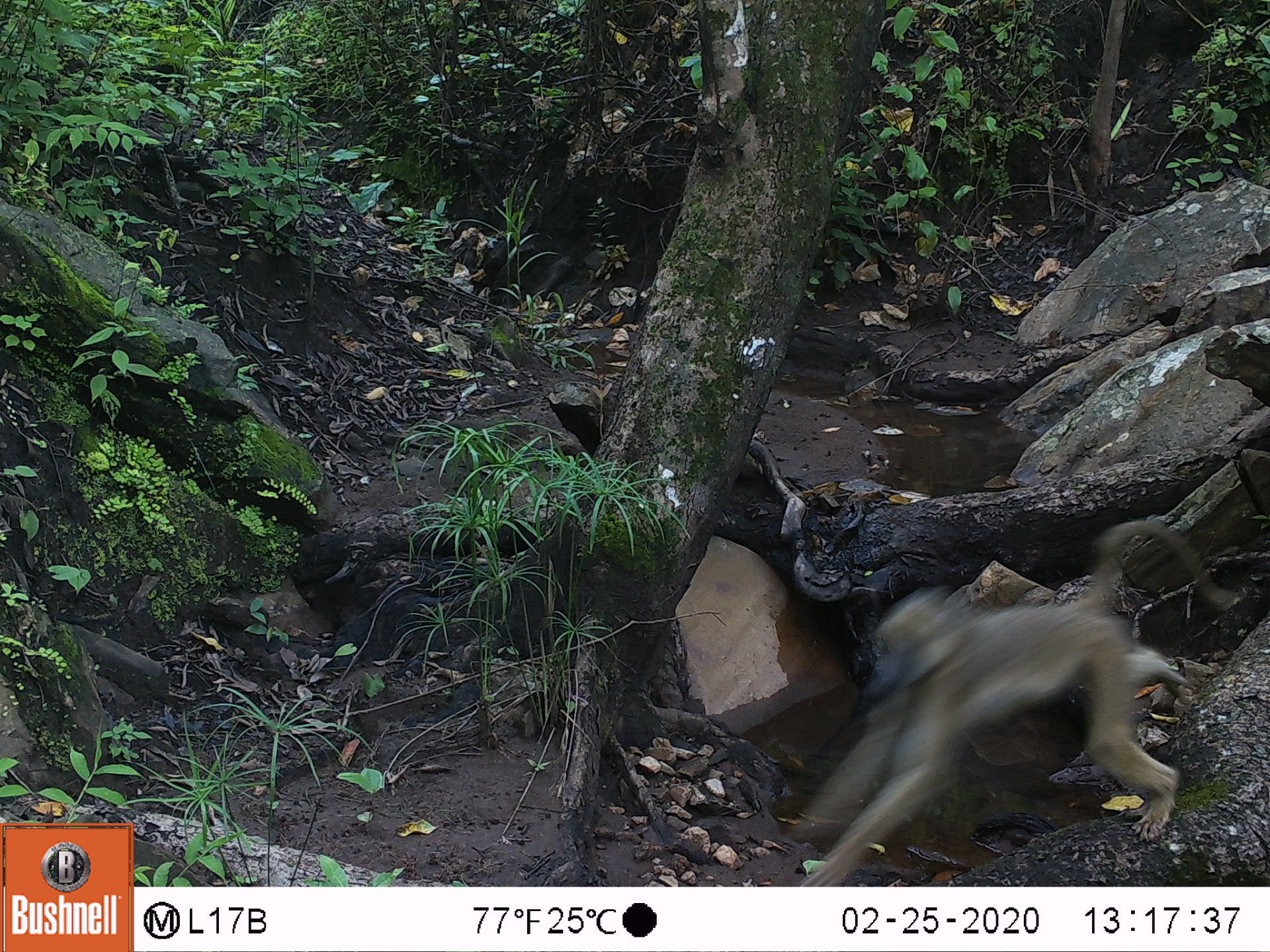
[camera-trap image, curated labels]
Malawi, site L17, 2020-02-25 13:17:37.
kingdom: Animalia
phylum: Chordata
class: Mammalia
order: Primates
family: Cercopithecidae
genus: Papio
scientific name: Papio cynocephalus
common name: yellow baboon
Yellow baboon (Papio cynocephalus), count 1.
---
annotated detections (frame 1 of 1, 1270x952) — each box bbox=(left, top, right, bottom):
yellow baboon: bbox=(784, 510, 1236, 882)